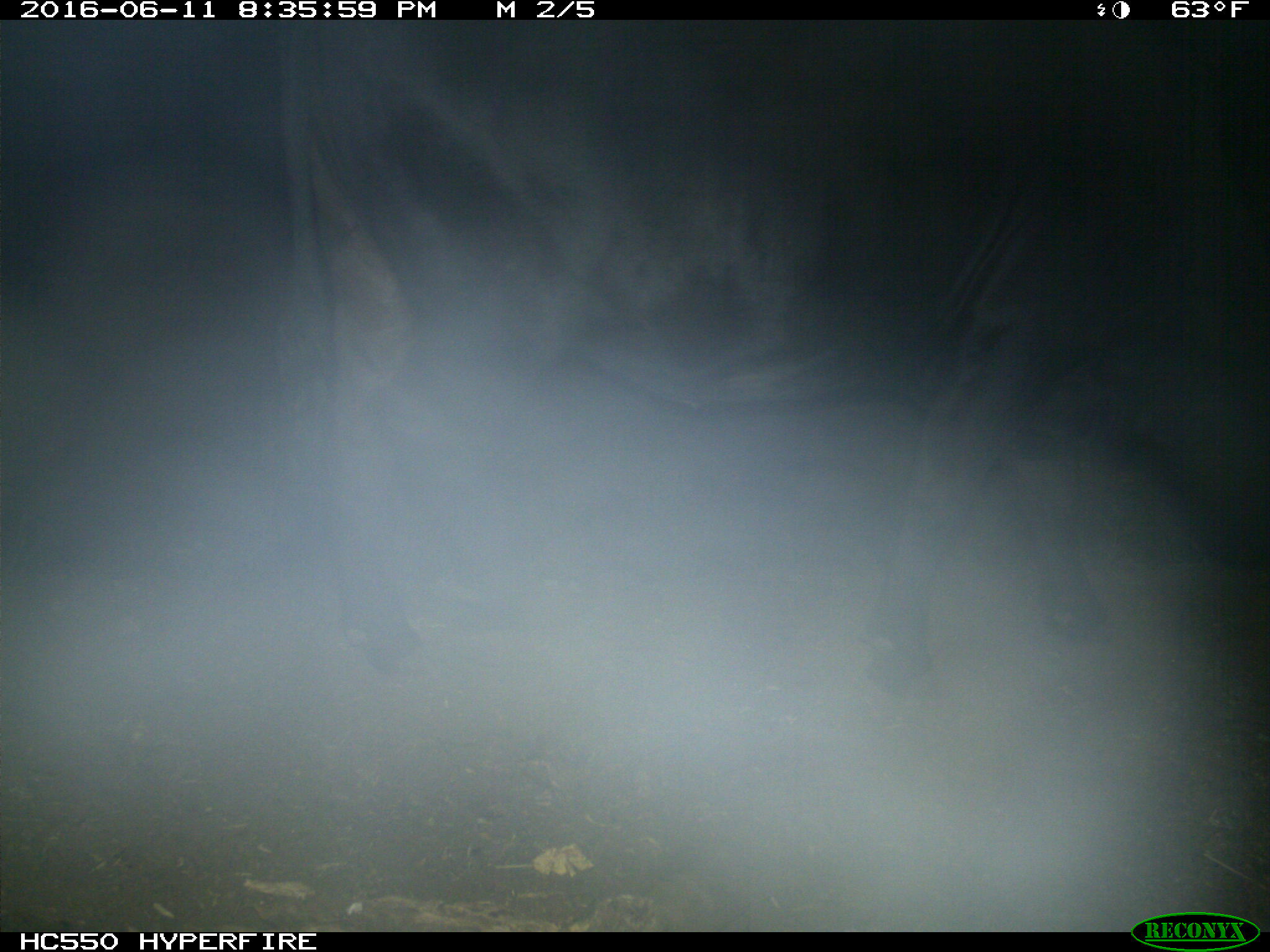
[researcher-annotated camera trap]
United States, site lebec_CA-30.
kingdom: Animalia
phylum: Chordata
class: Mammalia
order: Artiodactyla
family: Bovidae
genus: Bos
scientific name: Bos taurus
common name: domestic cow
Bos taurus (domestic cow).